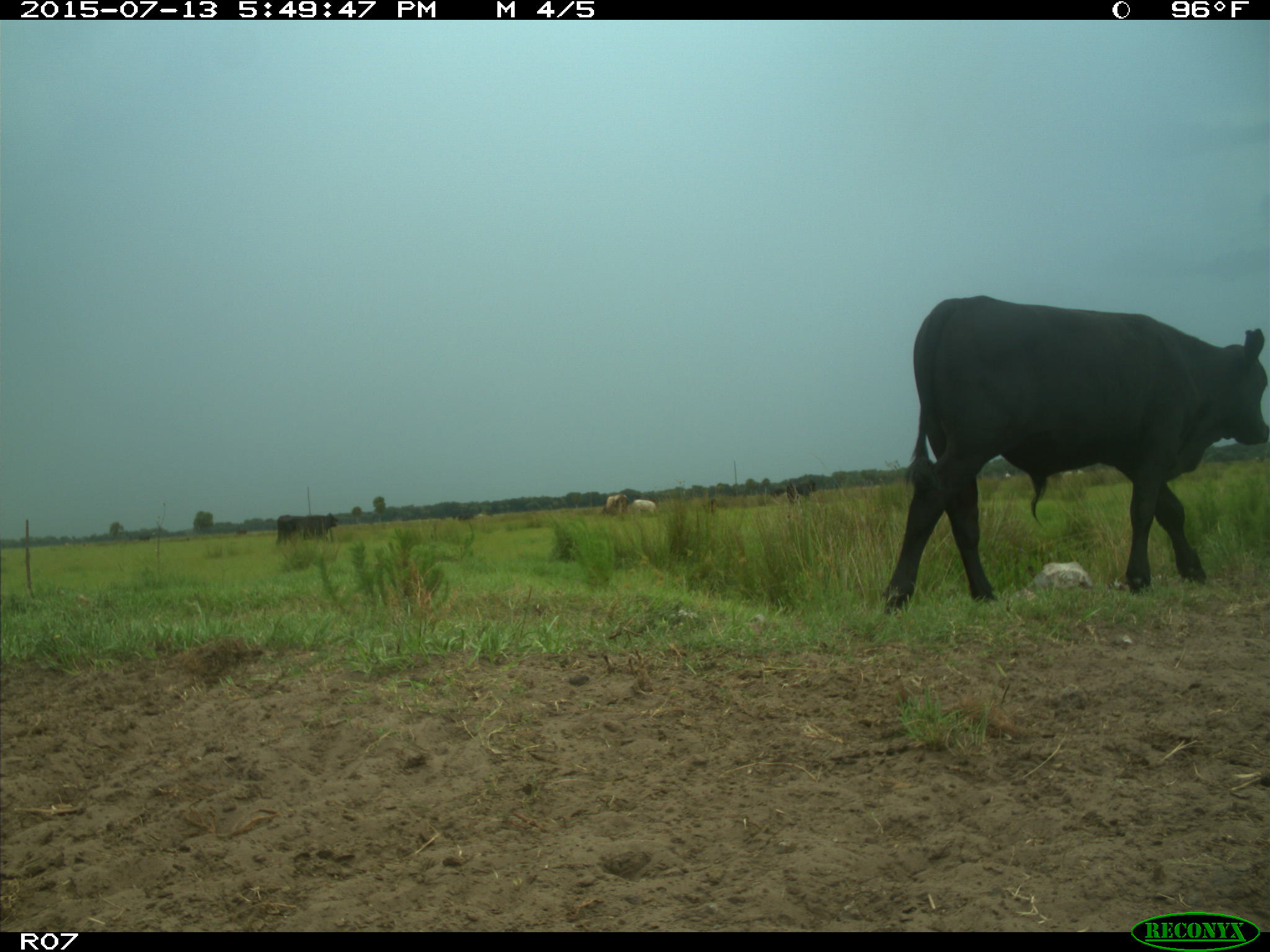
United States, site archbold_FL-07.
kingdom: Animalia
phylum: Chordata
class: Mammalia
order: Artiodactyla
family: Bovidae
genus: Bos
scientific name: Bos taurus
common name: domestic cow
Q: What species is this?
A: Bos taurus (domestic cow).